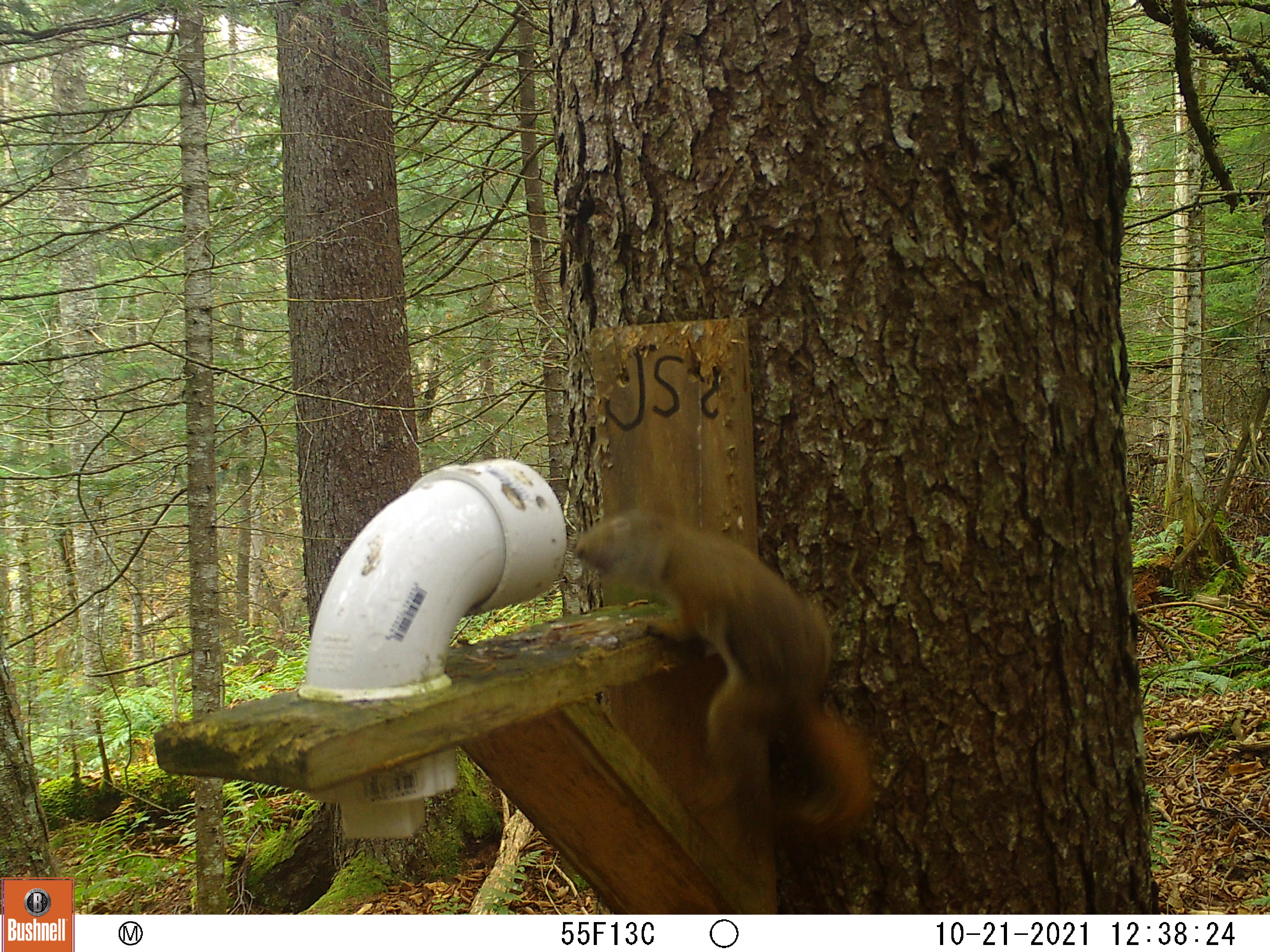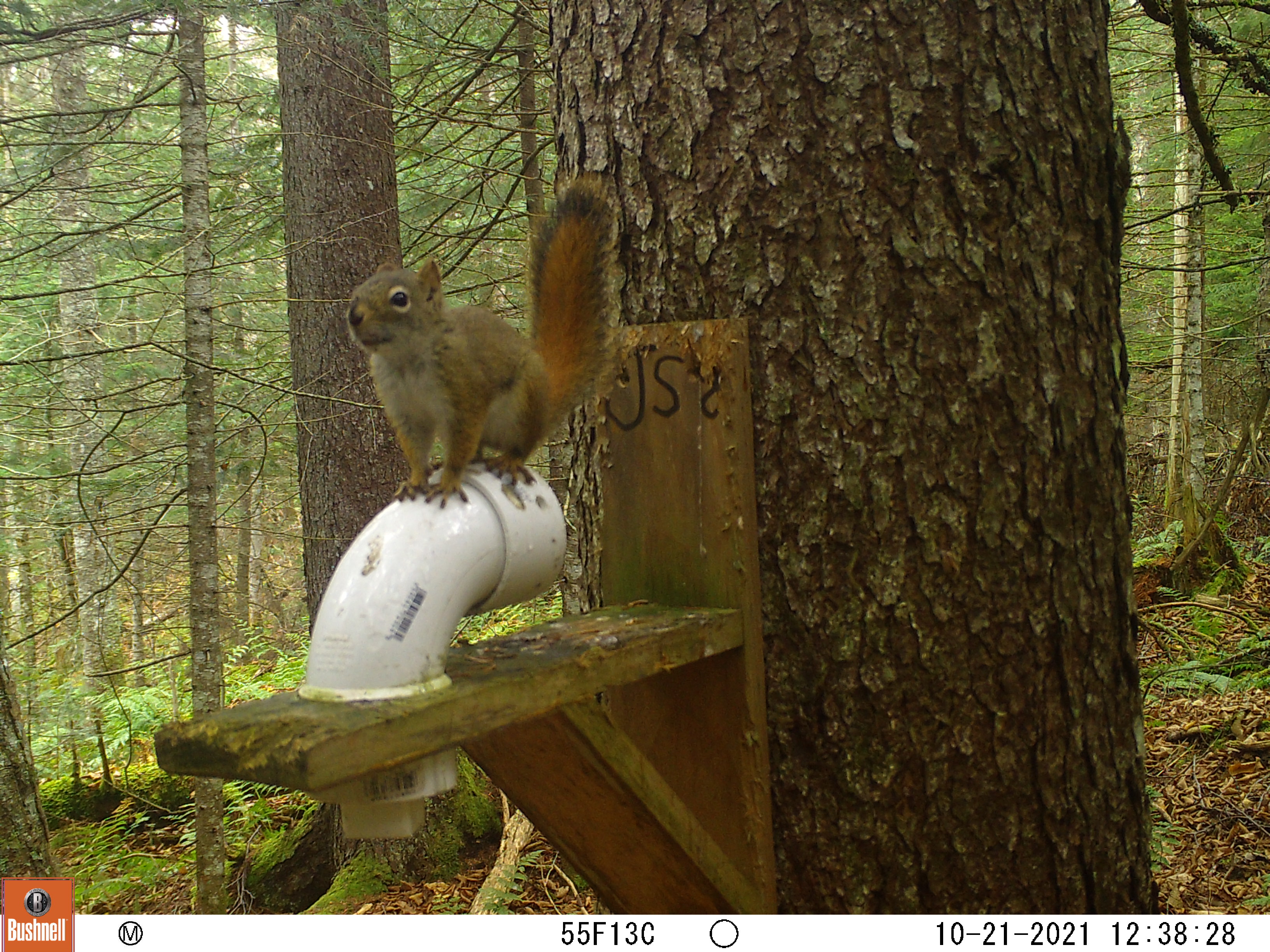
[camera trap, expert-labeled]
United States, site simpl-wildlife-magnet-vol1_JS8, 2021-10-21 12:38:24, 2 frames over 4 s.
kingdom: Animalia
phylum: Chordata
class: Mammalia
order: Rodentia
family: Sciuridae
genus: Tamiasciurus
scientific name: Tamiasciurus hudsonicus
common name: red squirrel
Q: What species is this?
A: Red squirrel (Tamiasciurus hudsonicus).